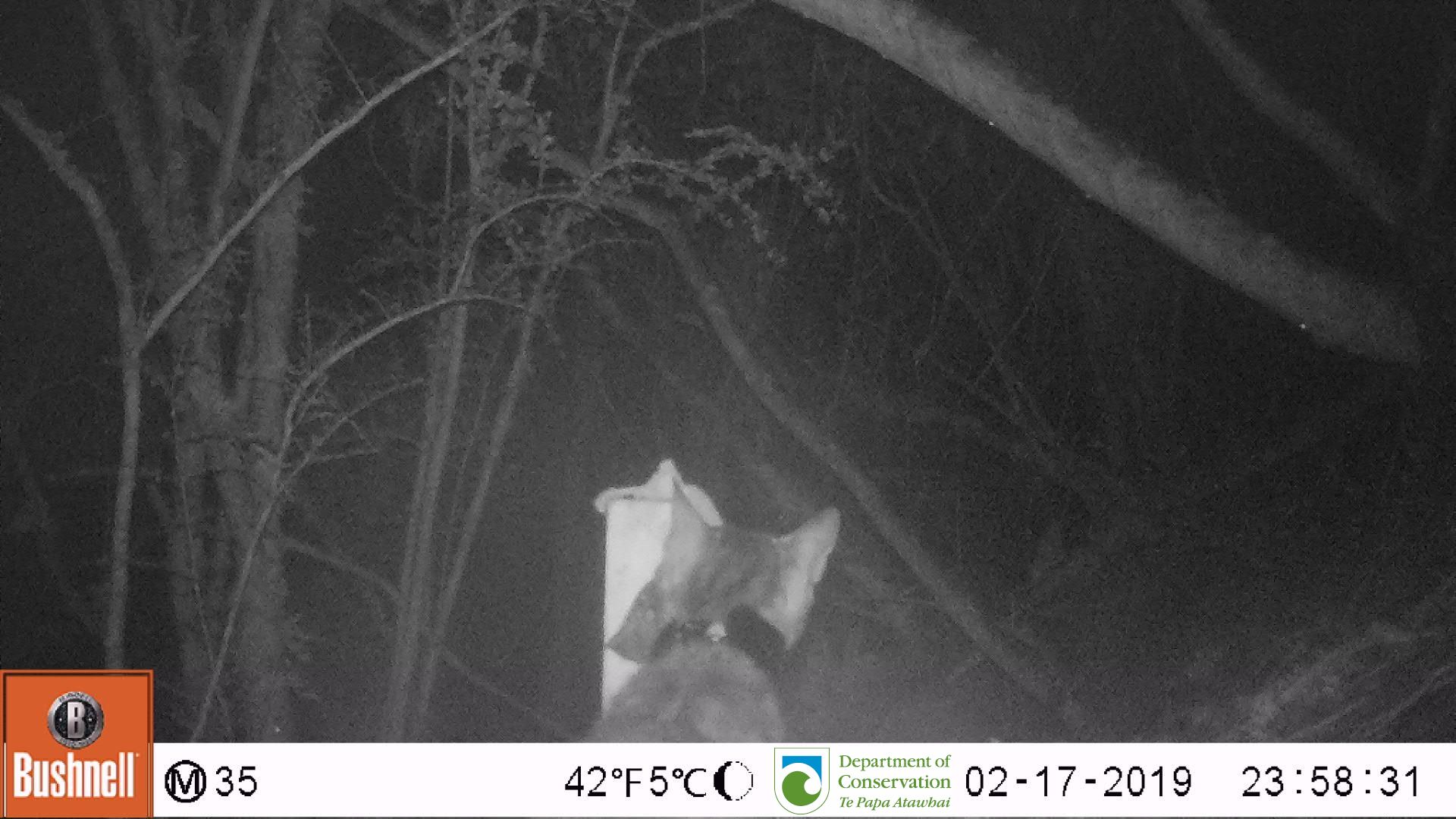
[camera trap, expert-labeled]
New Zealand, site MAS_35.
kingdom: Animalia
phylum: Chordata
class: Mammalia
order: Carnivora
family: Felidae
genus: Felis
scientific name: Felis catus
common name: domestic cat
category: cat